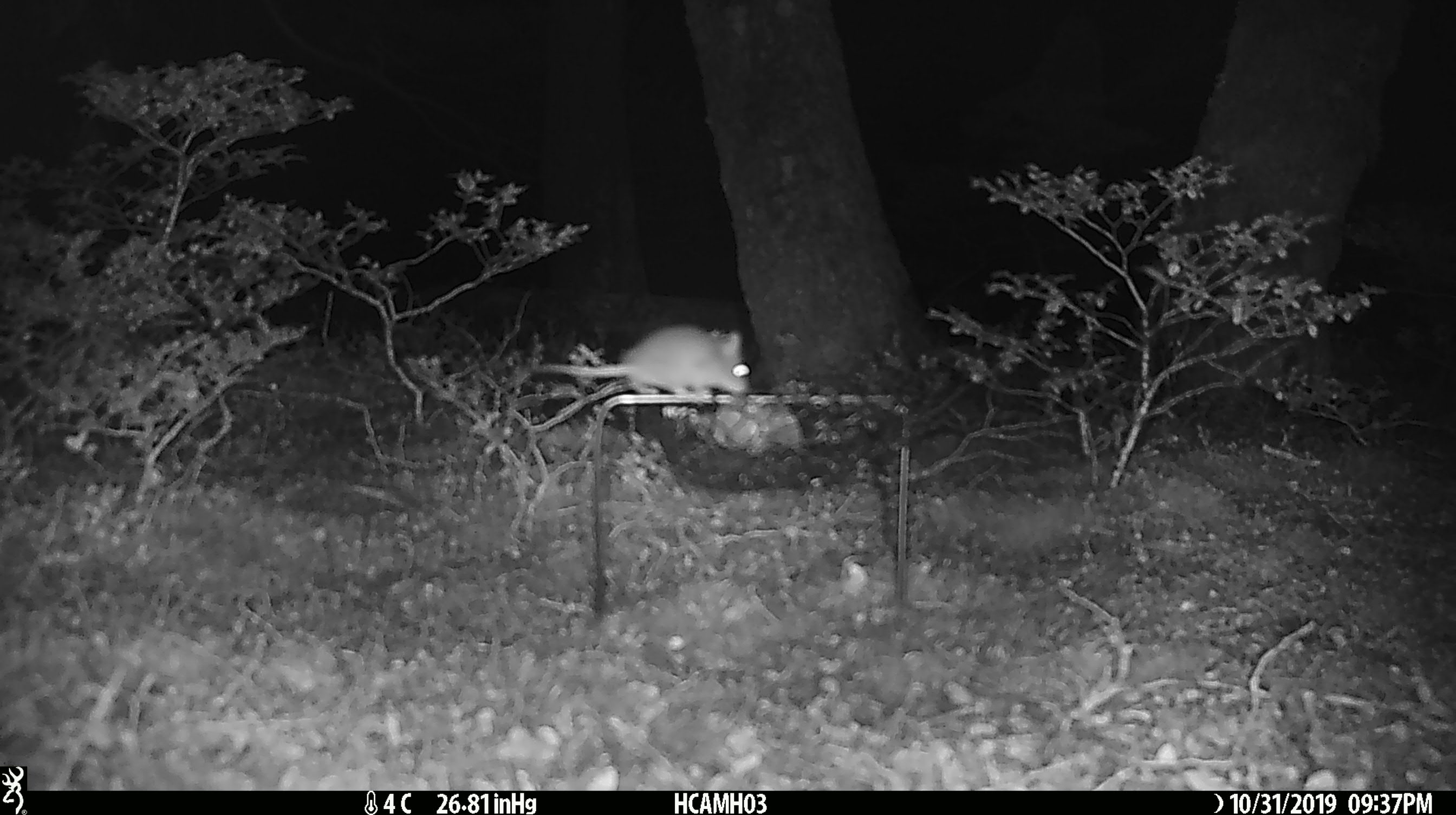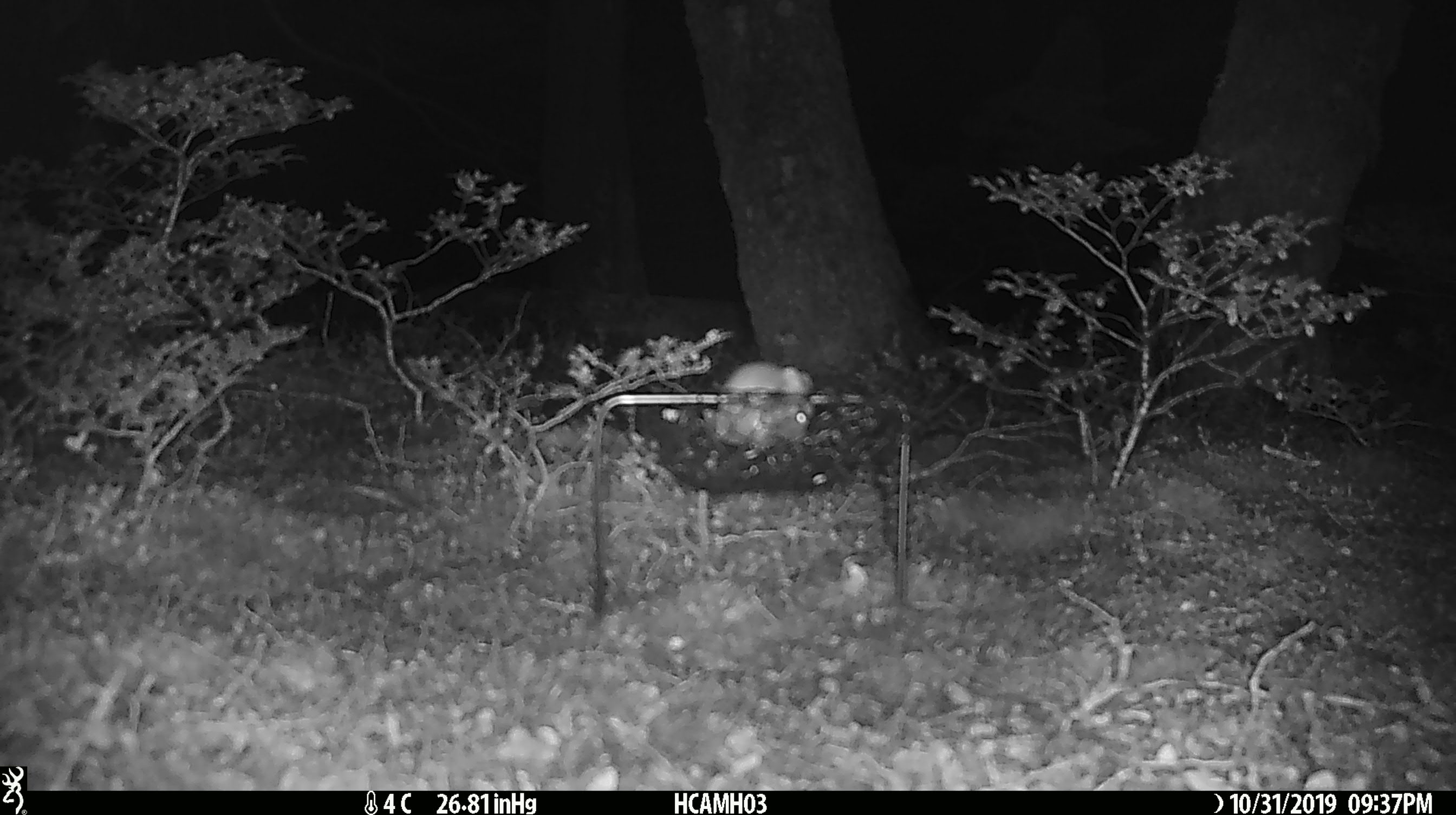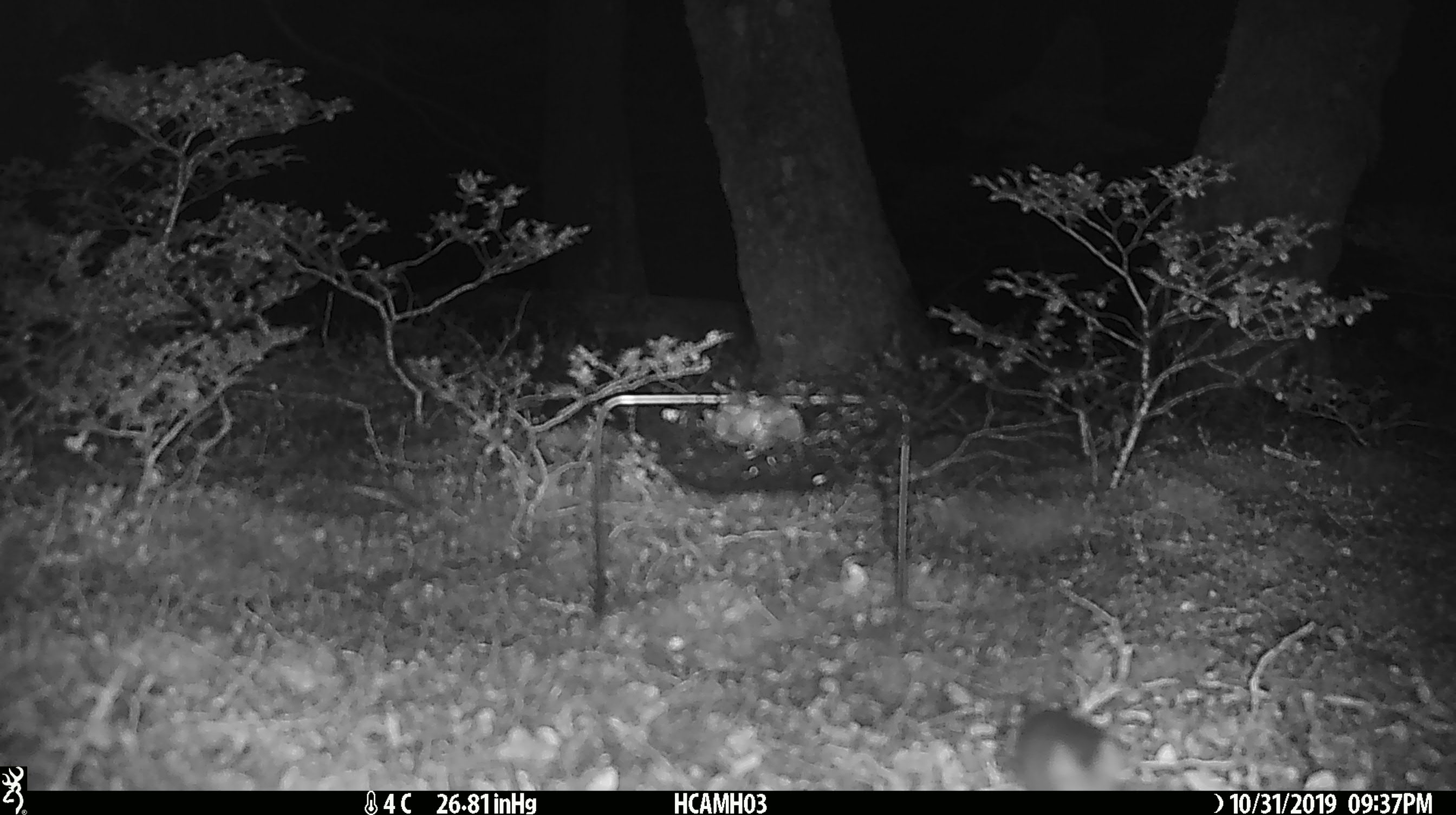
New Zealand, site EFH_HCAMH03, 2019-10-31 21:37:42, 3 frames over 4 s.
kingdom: Animalia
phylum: Chordata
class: Mammalia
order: Rodentia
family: Muridae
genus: Mus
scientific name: Mus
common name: mouse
Mouse (Mus).